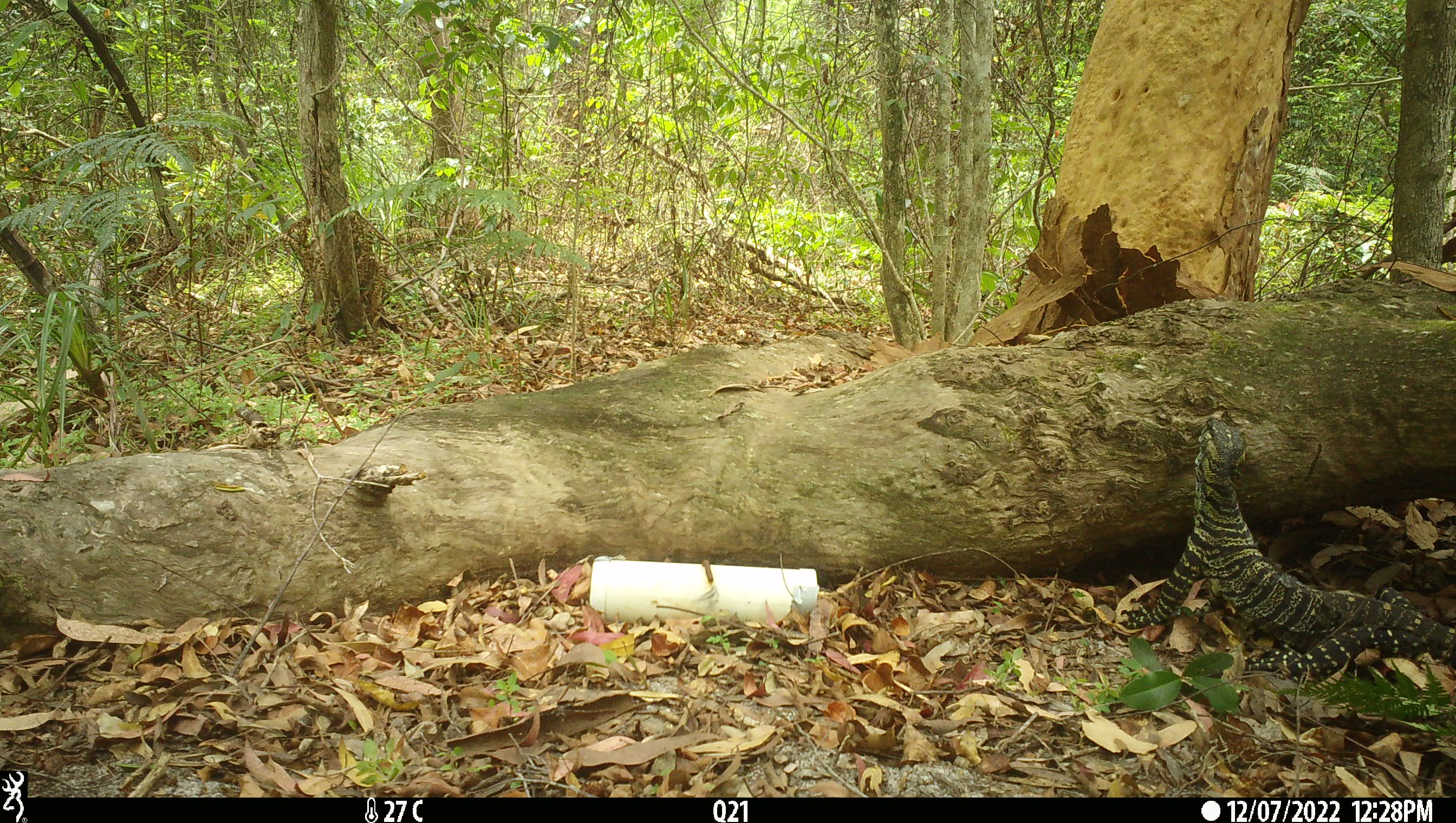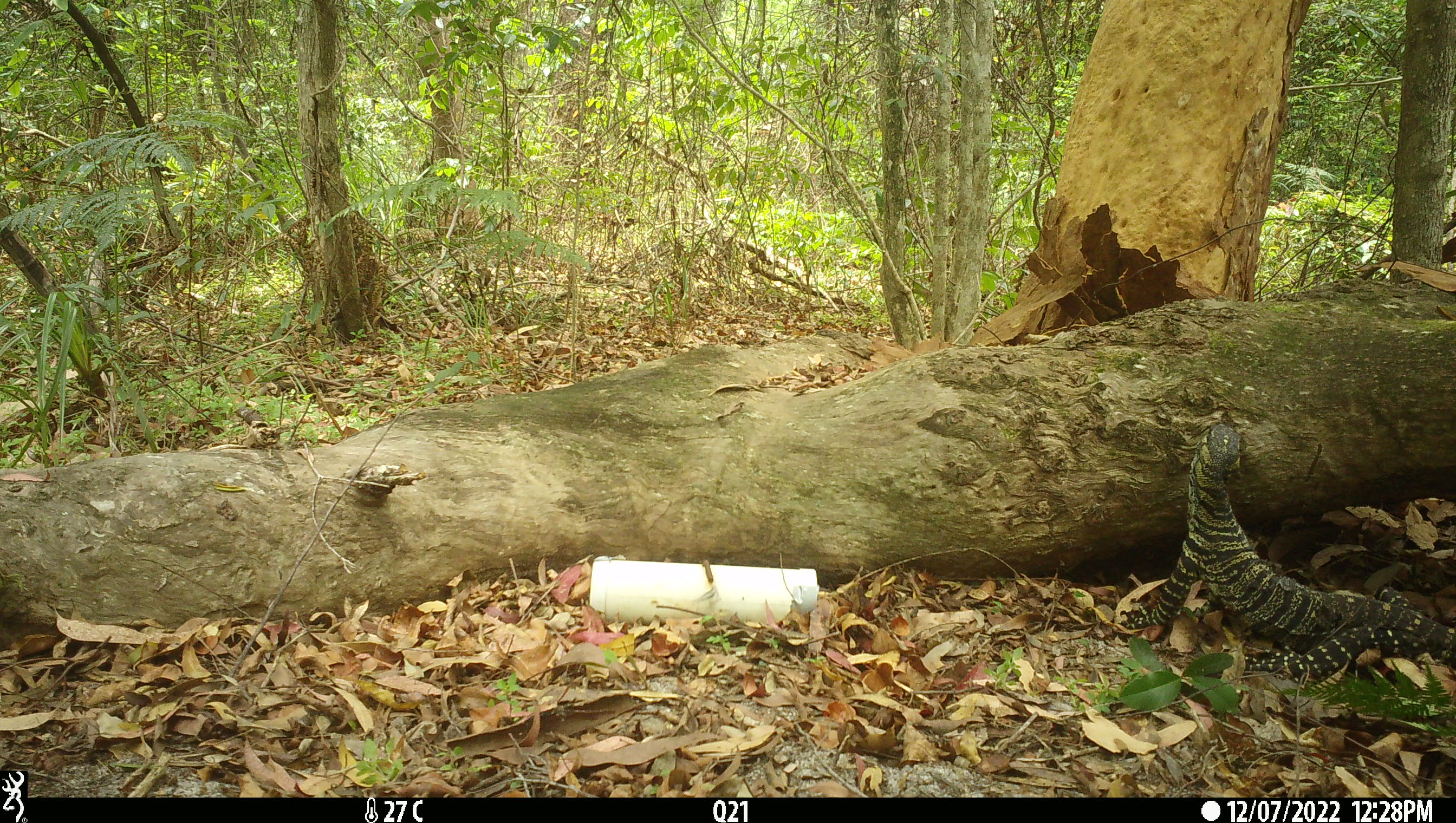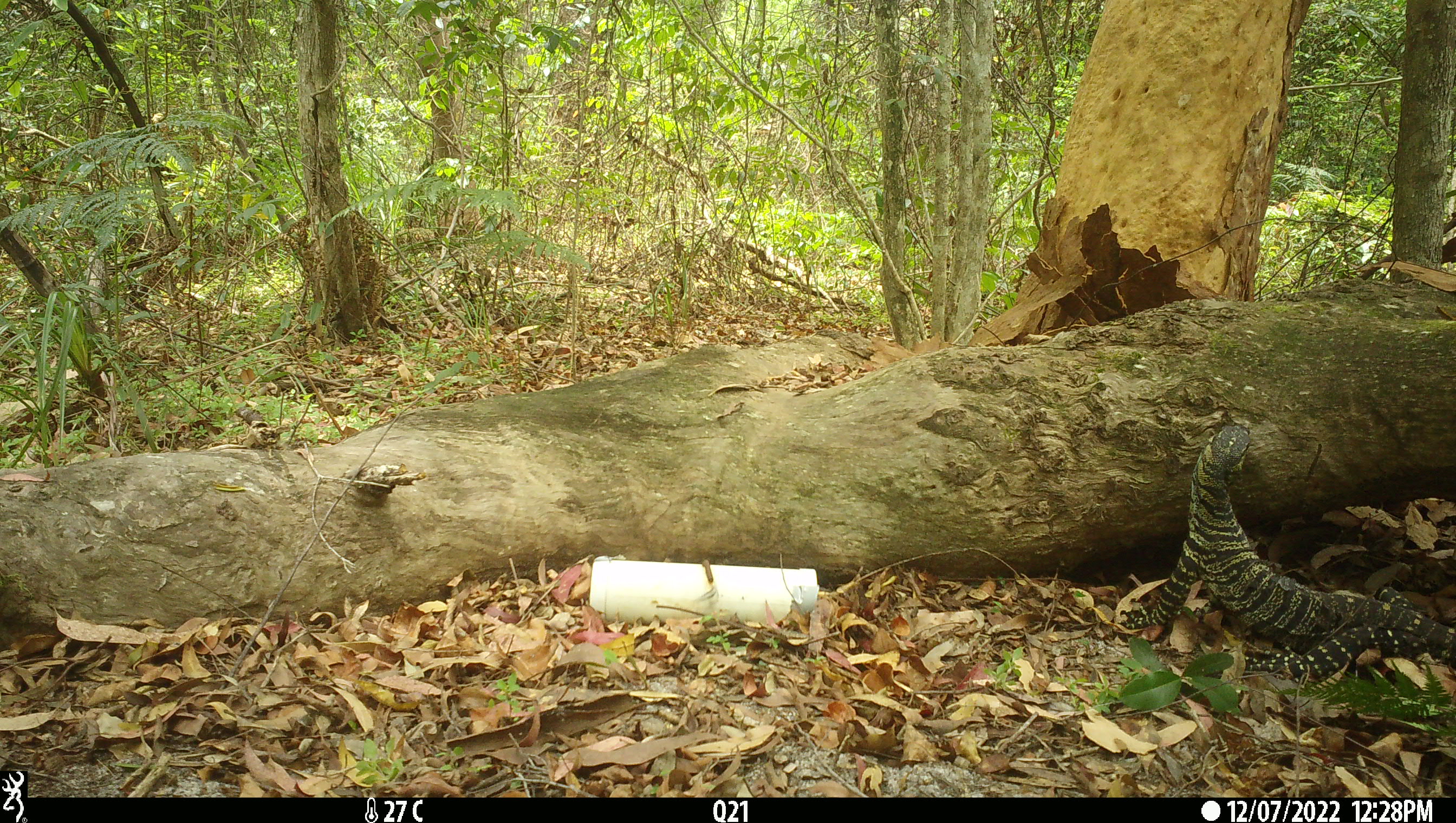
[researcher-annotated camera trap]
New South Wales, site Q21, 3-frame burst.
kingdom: Animalia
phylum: Chordata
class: Reptilia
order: Squamata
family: Varanidae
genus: Varanus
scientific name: Varanus varius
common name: lace monitor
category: goanna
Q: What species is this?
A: Goanna (lace monitor) (Varanus varius).